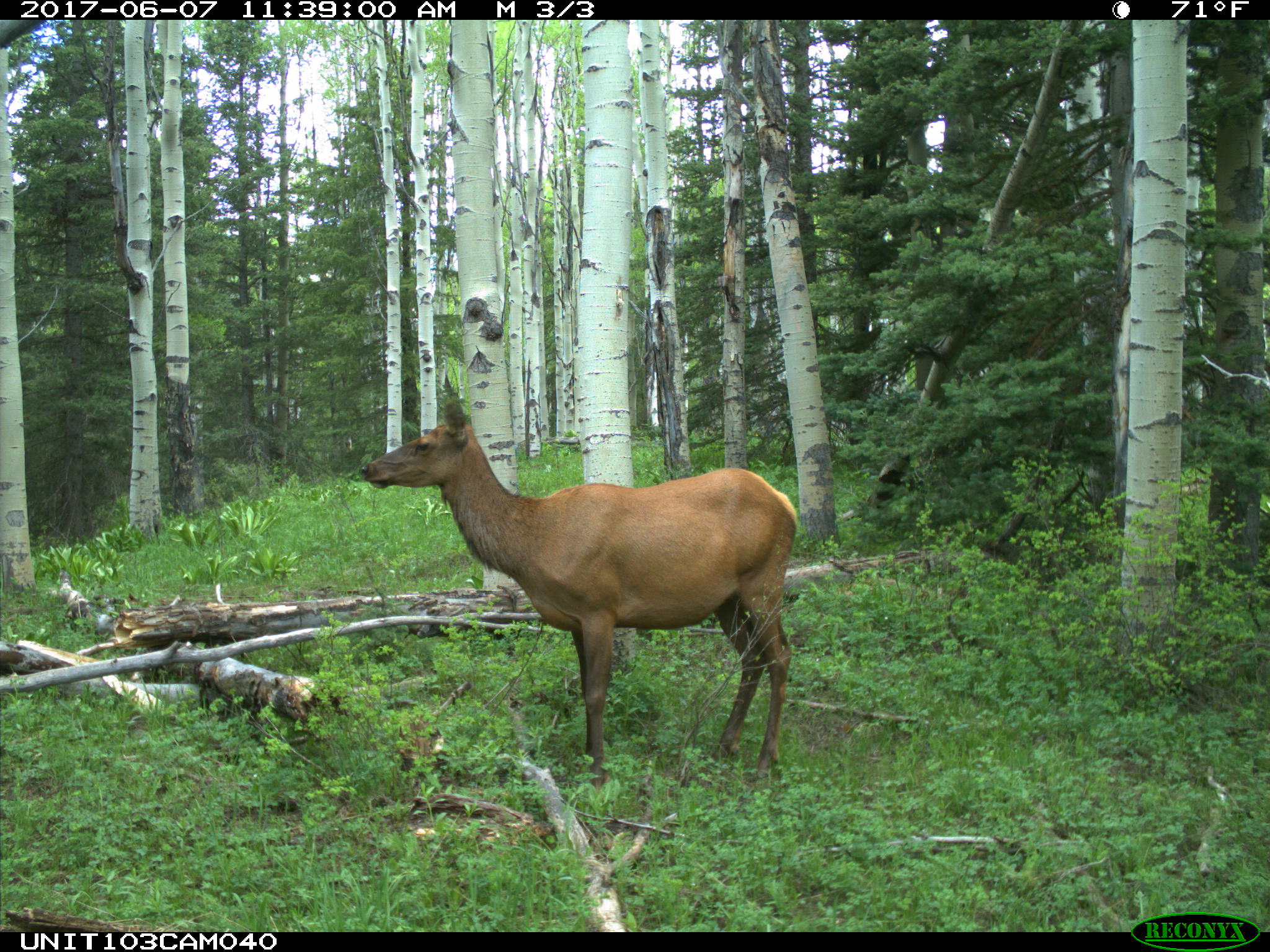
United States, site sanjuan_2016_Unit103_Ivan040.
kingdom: Animalia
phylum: Chordata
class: Mammalia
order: Artiodactyla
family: Cervidae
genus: Cervus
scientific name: Cervus elaphus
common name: red deer